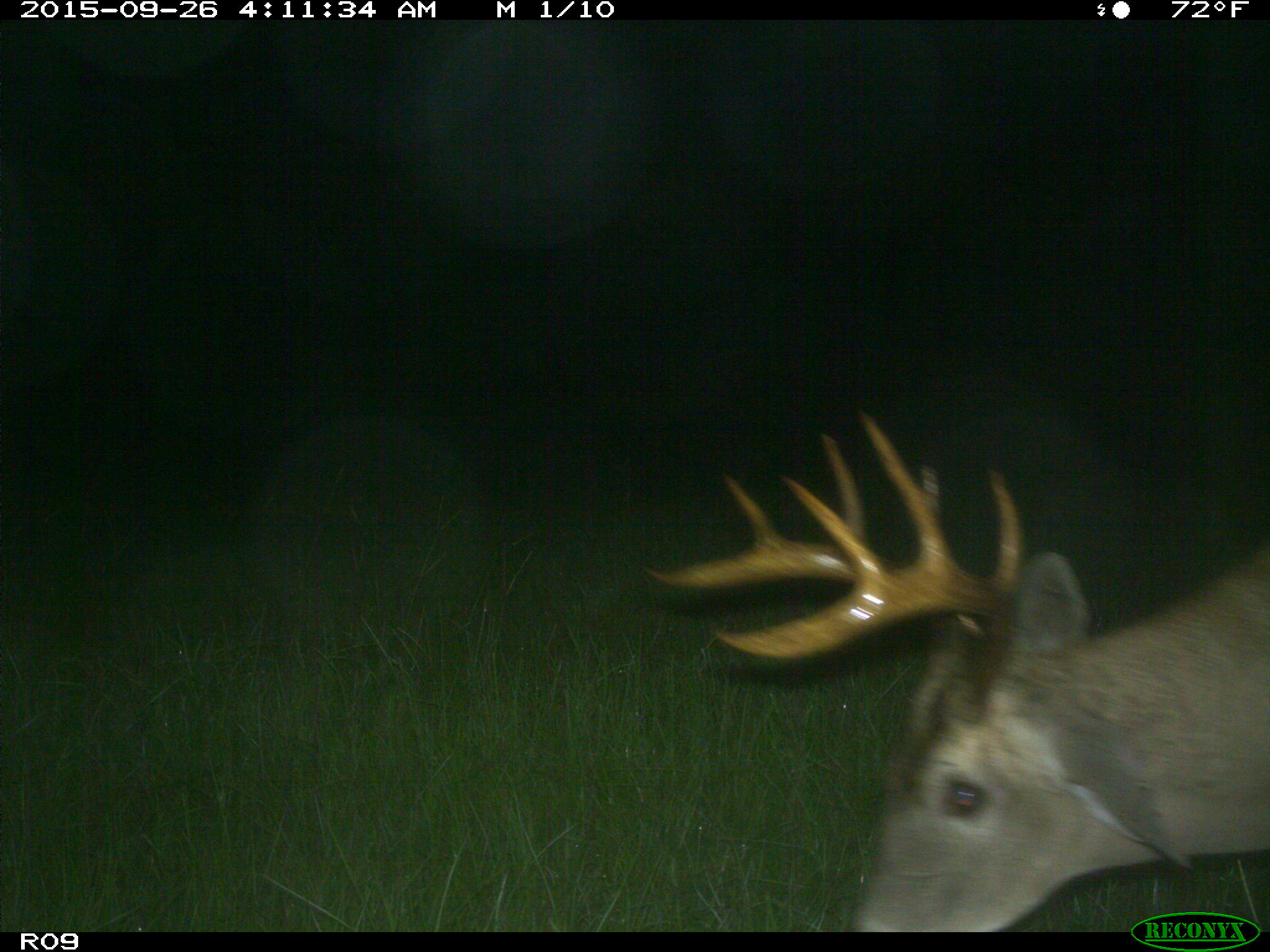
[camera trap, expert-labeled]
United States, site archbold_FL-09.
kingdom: Animalia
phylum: Chordata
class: Mammalia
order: Artiodactyla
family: Cervidae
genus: Odocoileus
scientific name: Odocoileus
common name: deer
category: unidentified deer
Unidentified deer (deer) (Odocoileus).